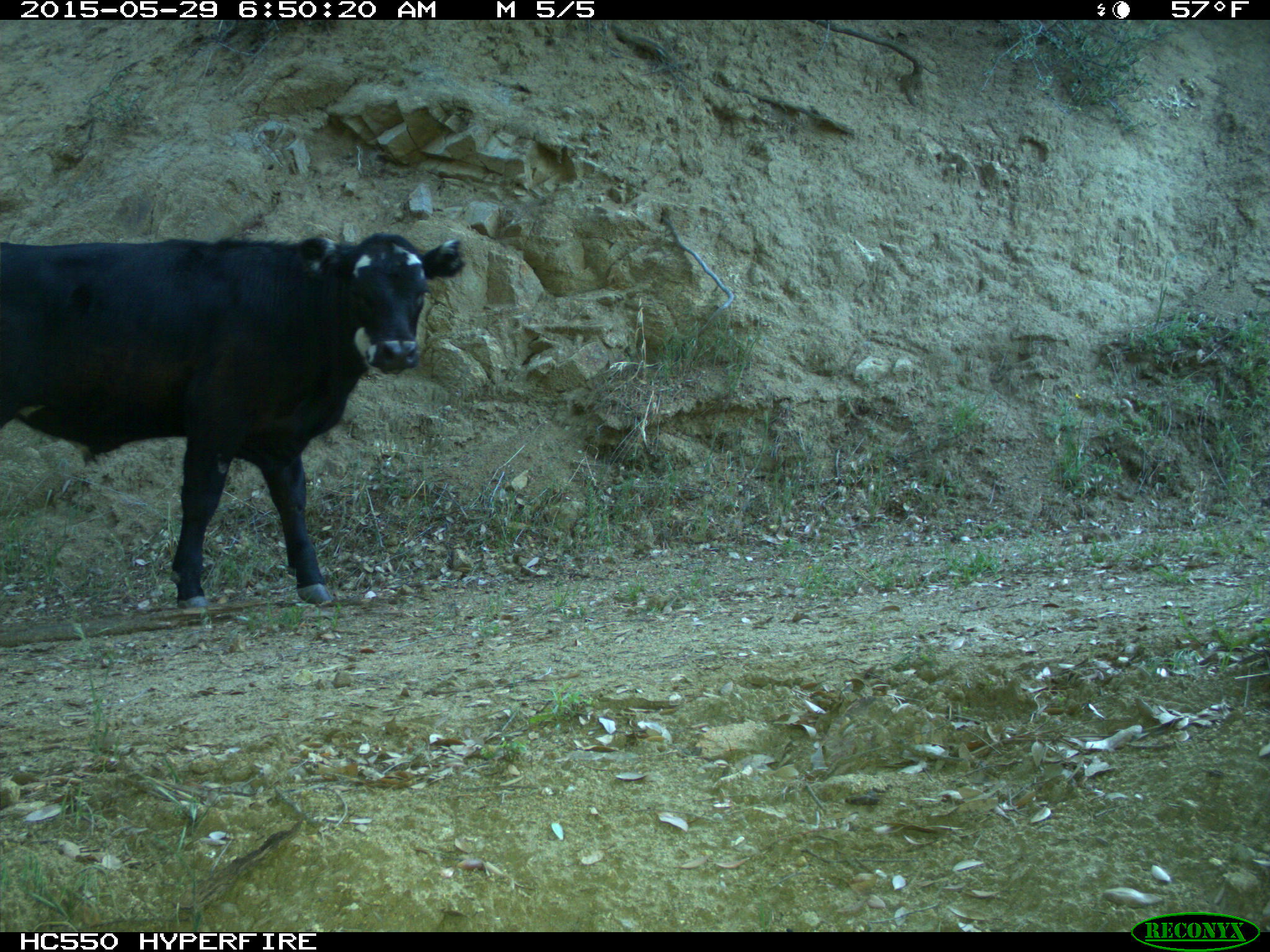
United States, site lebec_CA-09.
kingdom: Animalia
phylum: Chordata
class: Mammalia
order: Artiodactyla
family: Bovidae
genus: Bos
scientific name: Bos taurus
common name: domestic cow